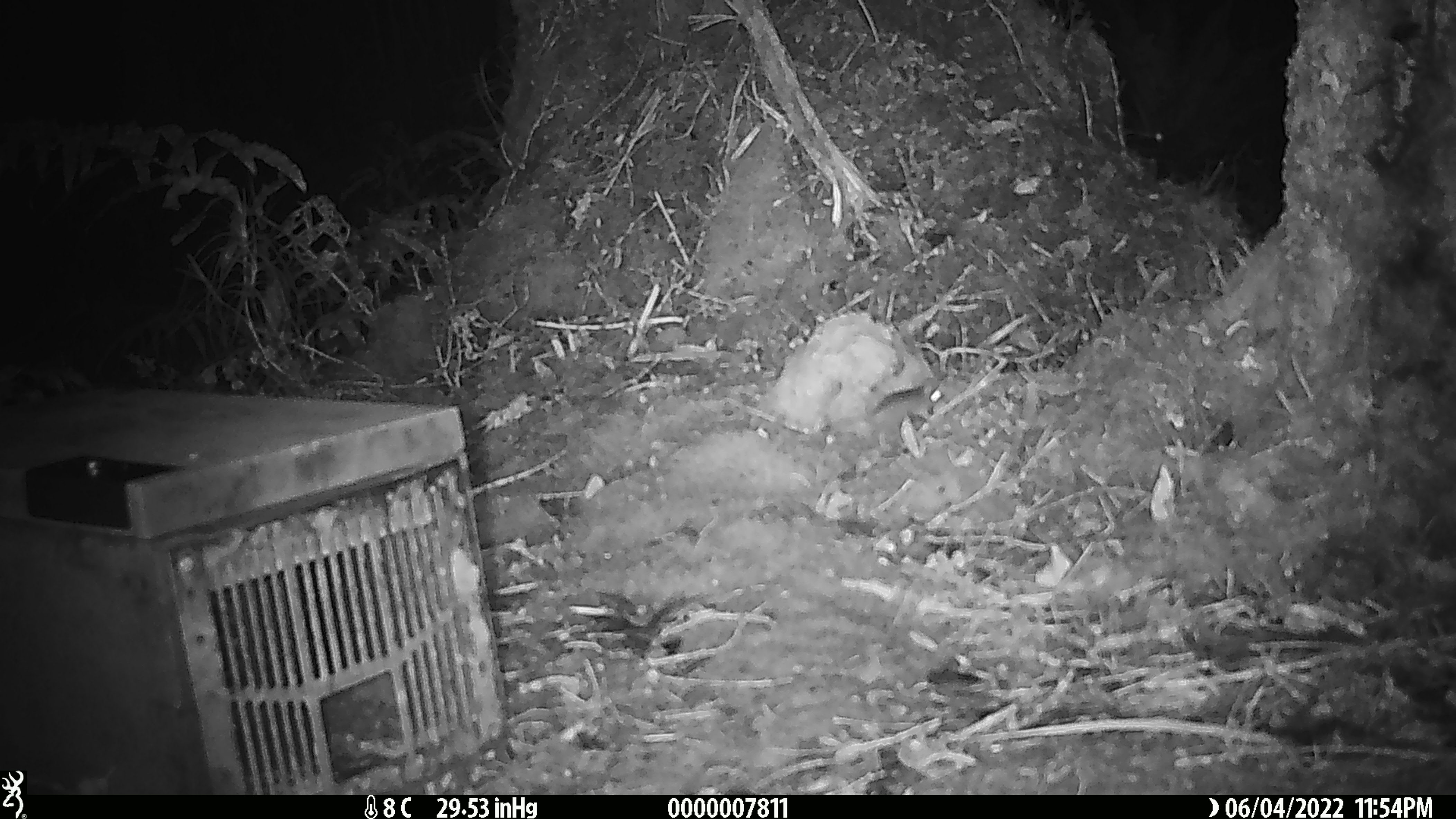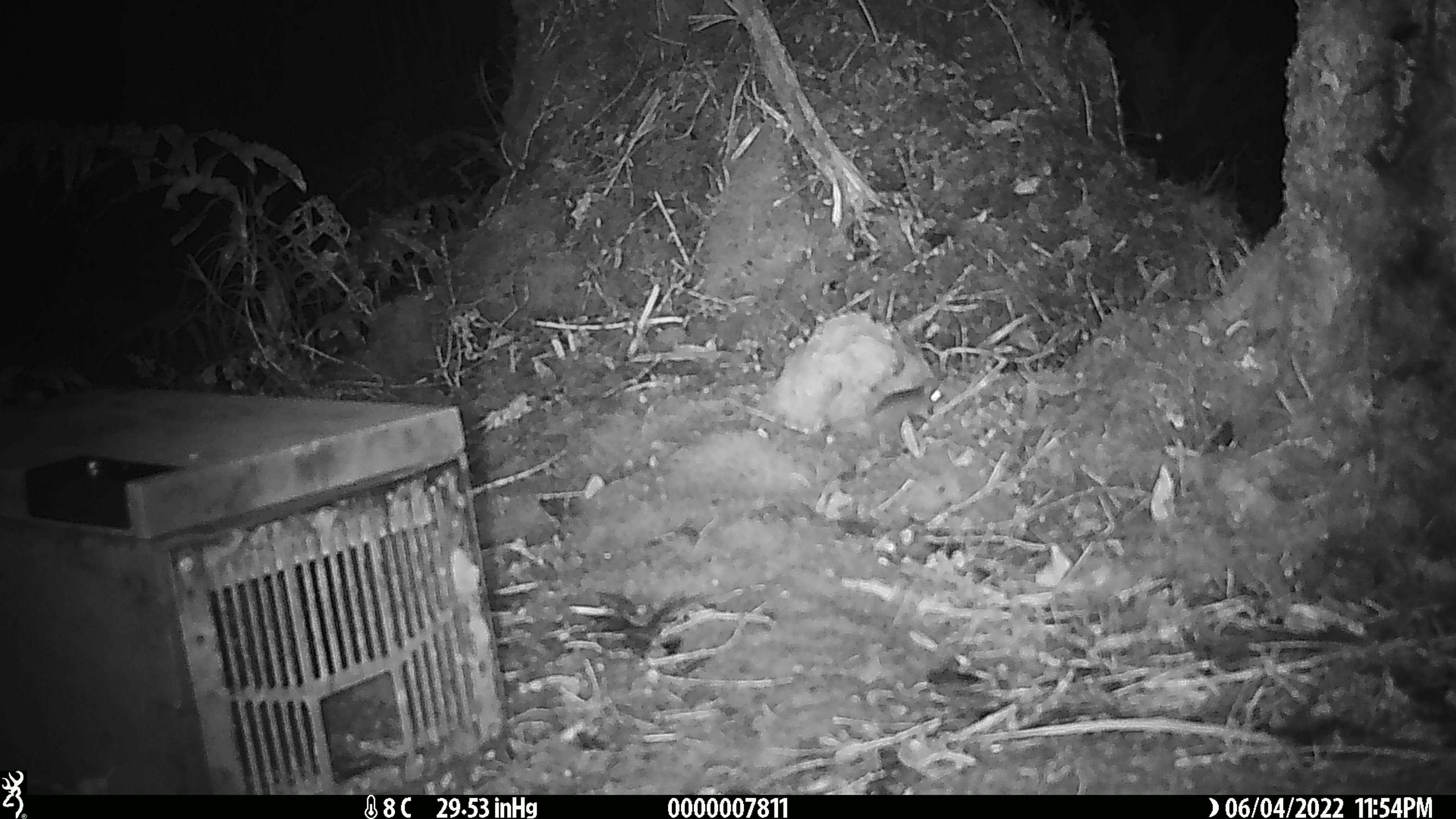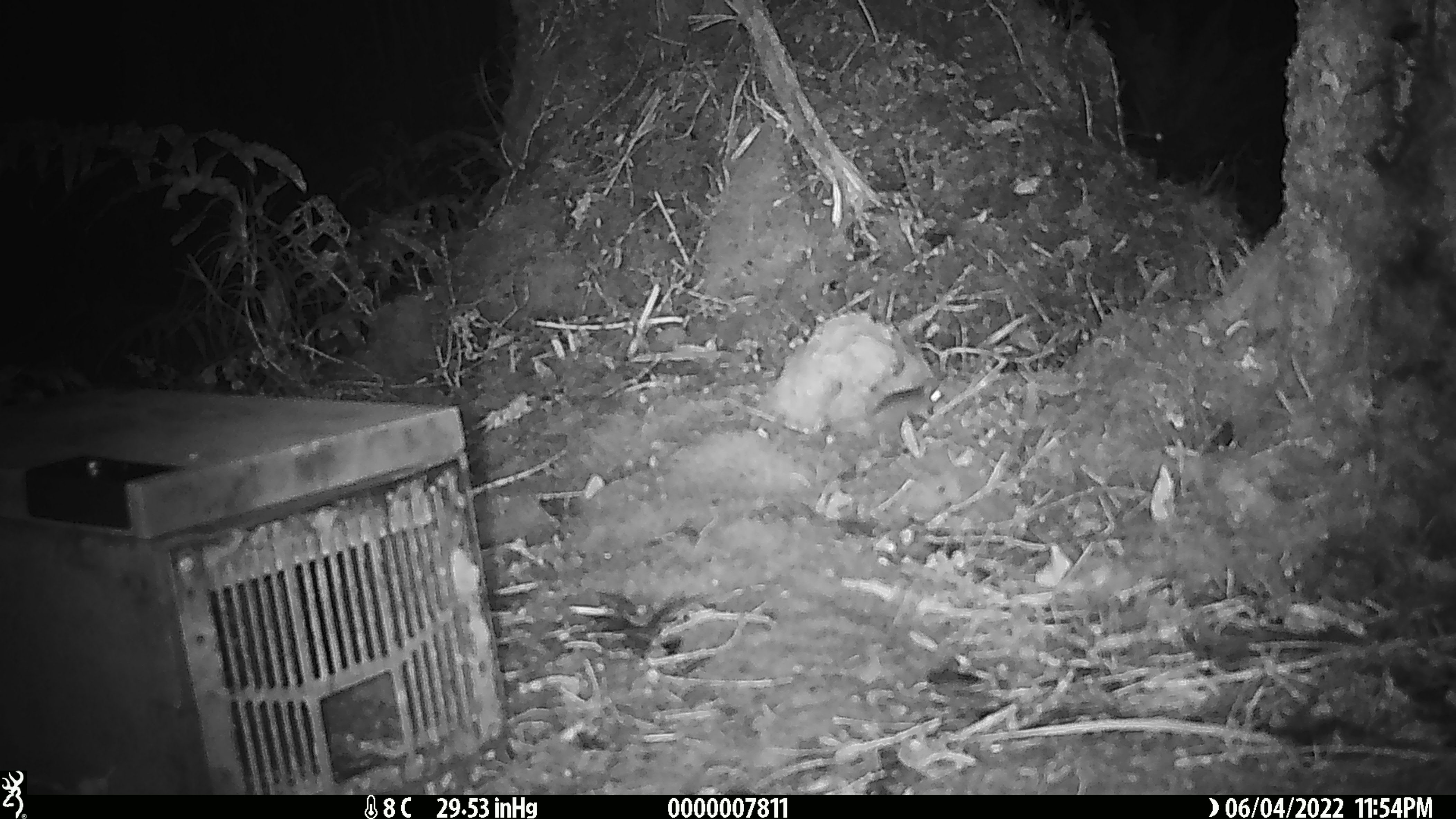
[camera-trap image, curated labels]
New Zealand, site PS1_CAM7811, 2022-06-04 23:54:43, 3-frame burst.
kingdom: Animalia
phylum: Chordata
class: Mammalia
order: Rodentia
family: Muridae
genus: Mus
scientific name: Mus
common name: mouse